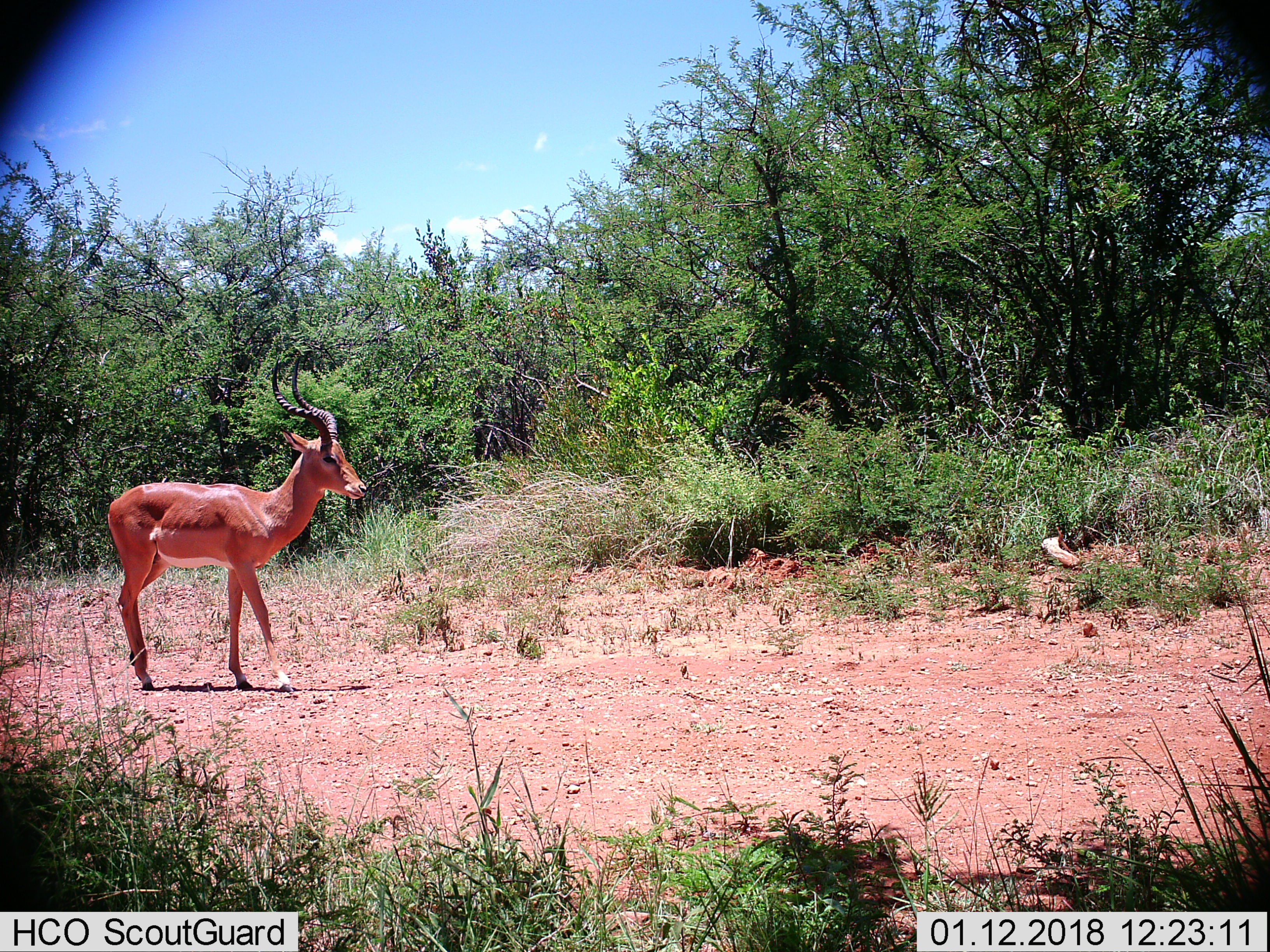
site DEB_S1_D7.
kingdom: Animalia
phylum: Chordata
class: Mammalia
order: Artiodactyla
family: Bovidae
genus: Aepyceros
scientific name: Aepyceros melampus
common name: impala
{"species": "impala (Aepyceros melampus)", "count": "1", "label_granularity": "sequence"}